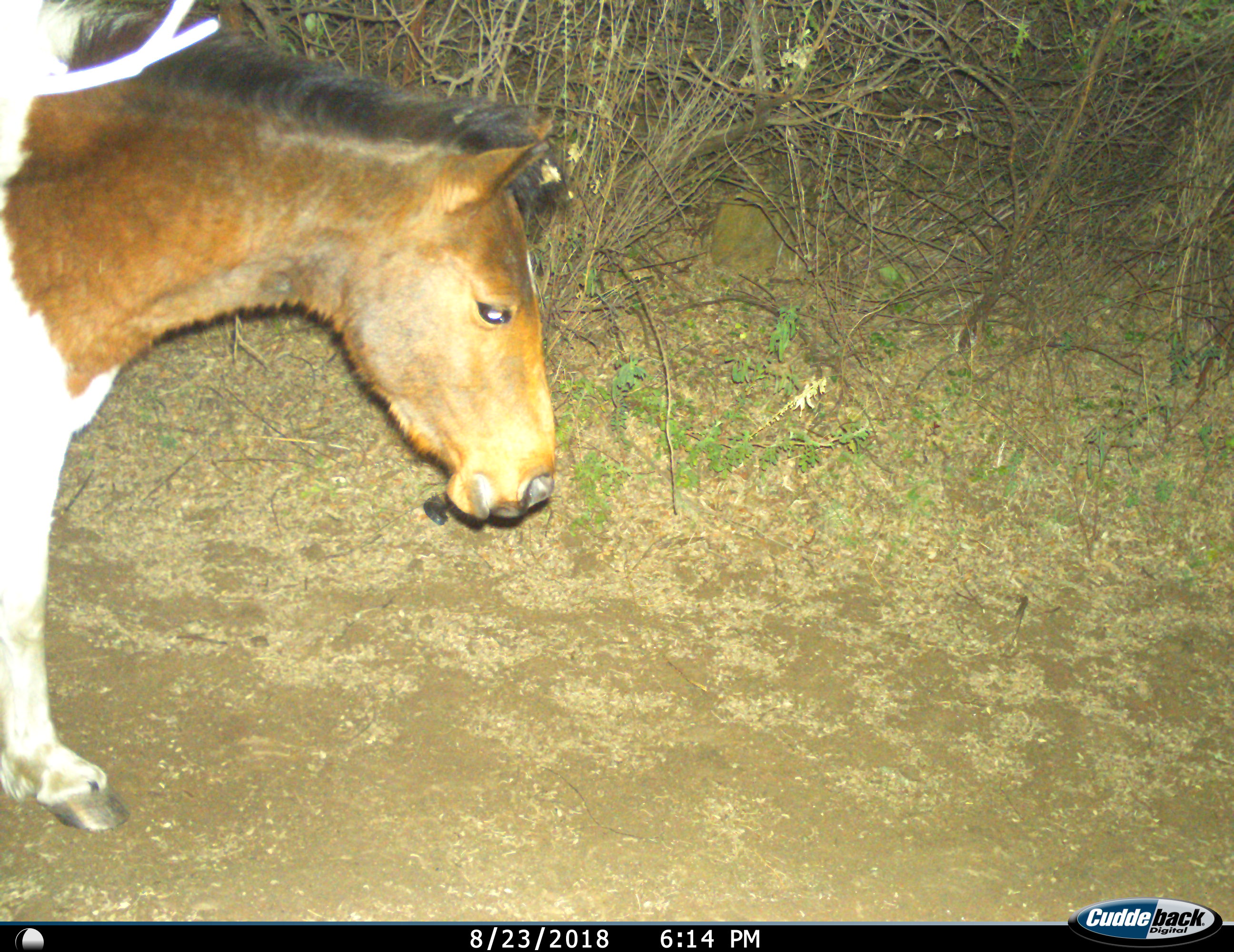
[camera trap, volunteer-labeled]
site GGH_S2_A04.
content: unidentified animal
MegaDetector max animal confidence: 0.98